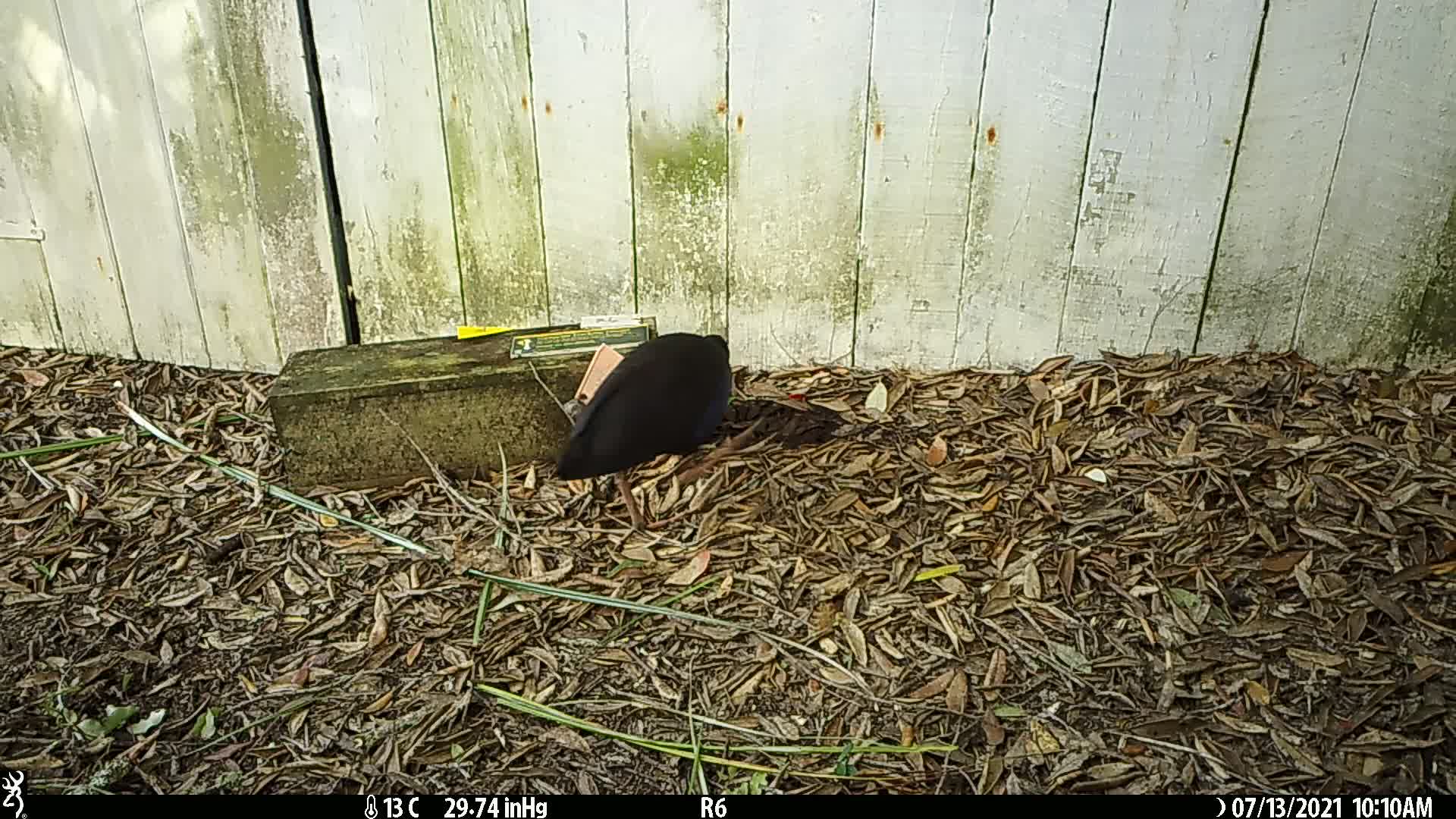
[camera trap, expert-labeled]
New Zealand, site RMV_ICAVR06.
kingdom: Animalia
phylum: Chordata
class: Aves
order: Gruiformes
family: Rallidae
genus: Porphyrio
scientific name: Porphyrio melanotus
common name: australasian swamphen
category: pukeko